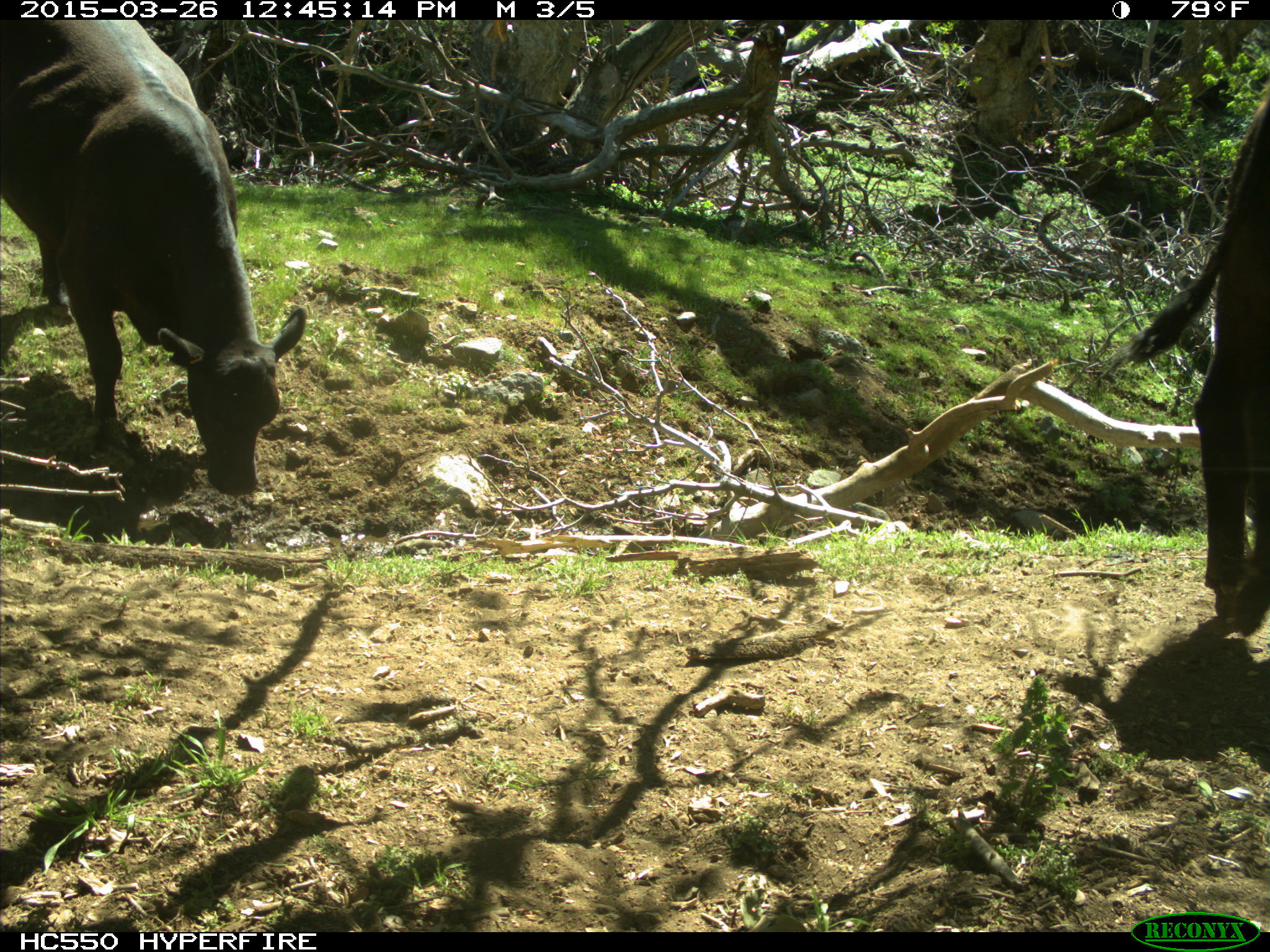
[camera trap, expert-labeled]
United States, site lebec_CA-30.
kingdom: Animalia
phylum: Chordata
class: Mammalia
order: Artiodactyla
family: Bovidae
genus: Bos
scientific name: Bos taurus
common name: domestic cow